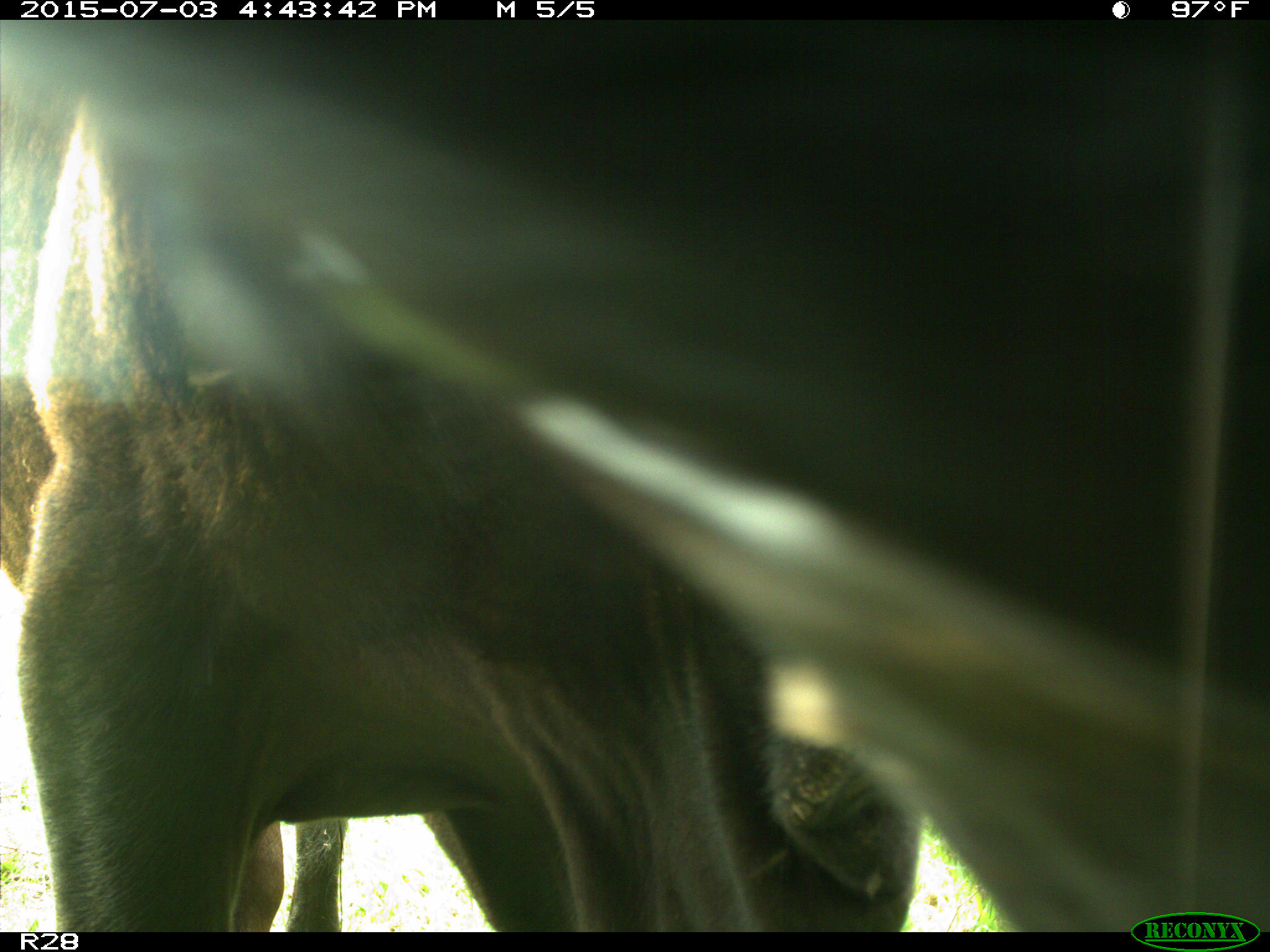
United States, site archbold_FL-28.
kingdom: Animalia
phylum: Chordata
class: Mammalia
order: Artiodactyla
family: Bovidae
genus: Bos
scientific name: Bos taurus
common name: domestic cow